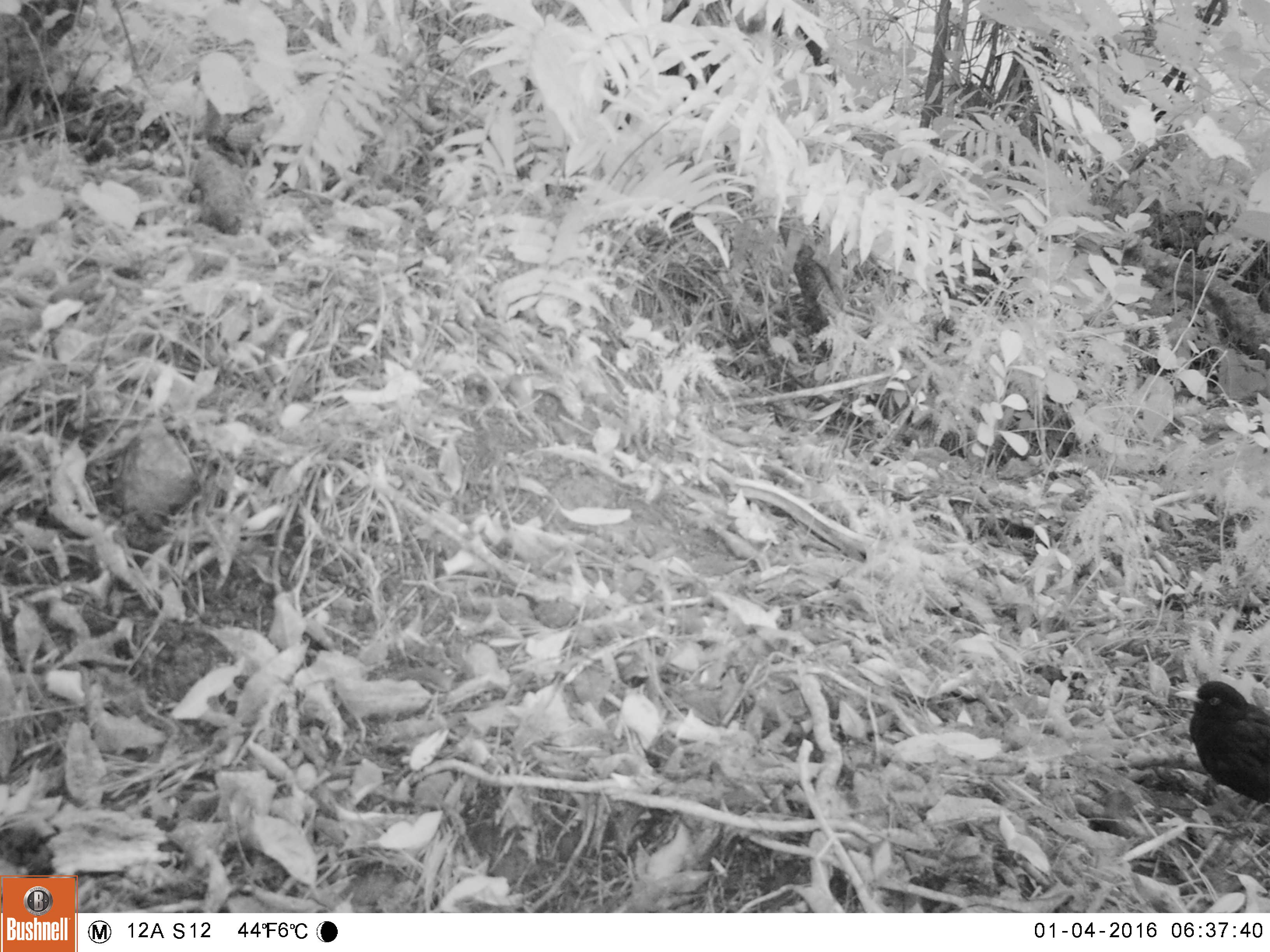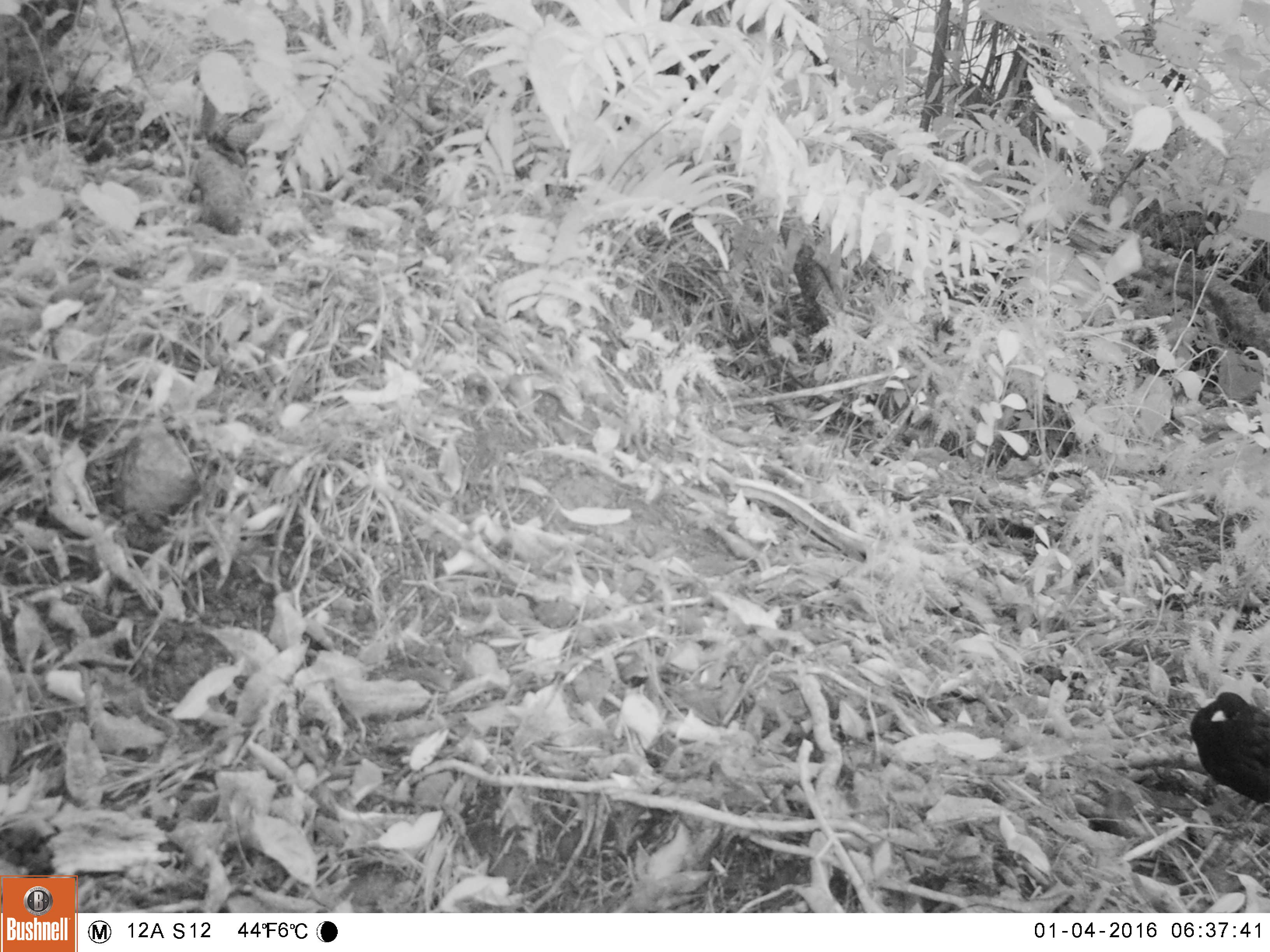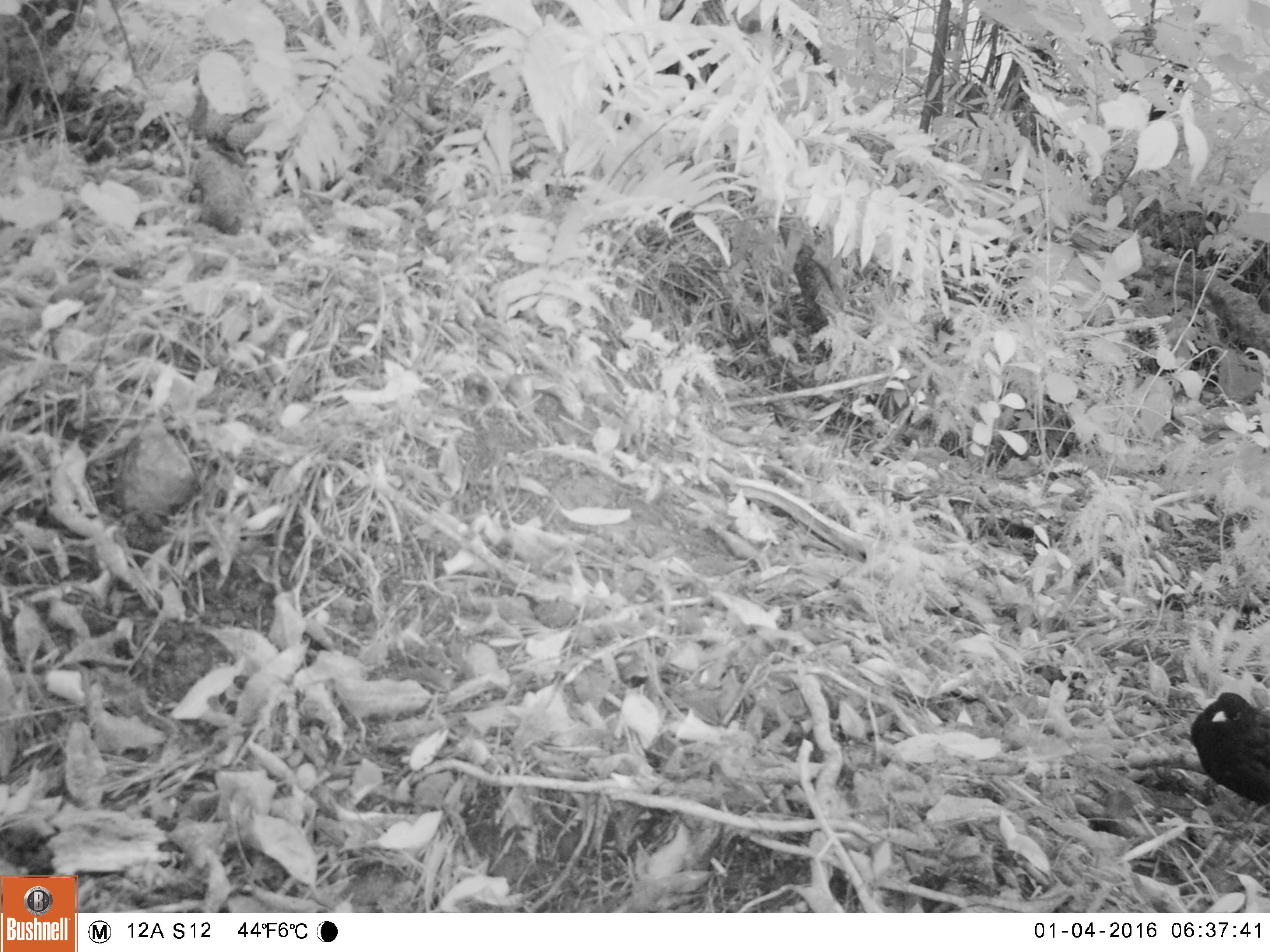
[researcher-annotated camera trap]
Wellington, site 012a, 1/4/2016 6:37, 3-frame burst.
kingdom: Animalia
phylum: Chordata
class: Aves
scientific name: Aves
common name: bird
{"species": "bird (Aves)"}